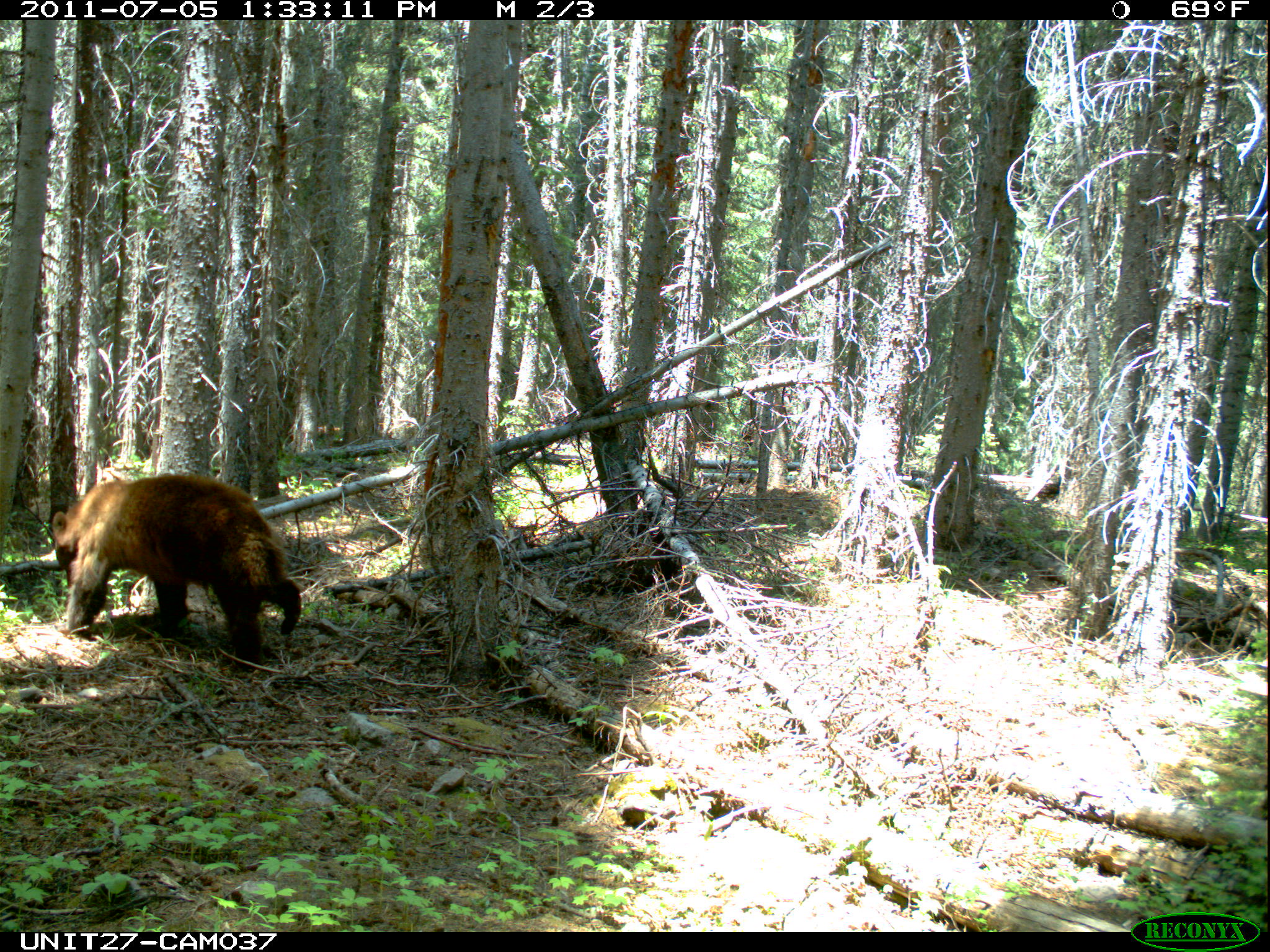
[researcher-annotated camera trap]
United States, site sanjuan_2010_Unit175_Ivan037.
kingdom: Animalia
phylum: Chordata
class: Mammalia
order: Carnivora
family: Ursidae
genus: Ursus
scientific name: Ursus americanus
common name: american black bear